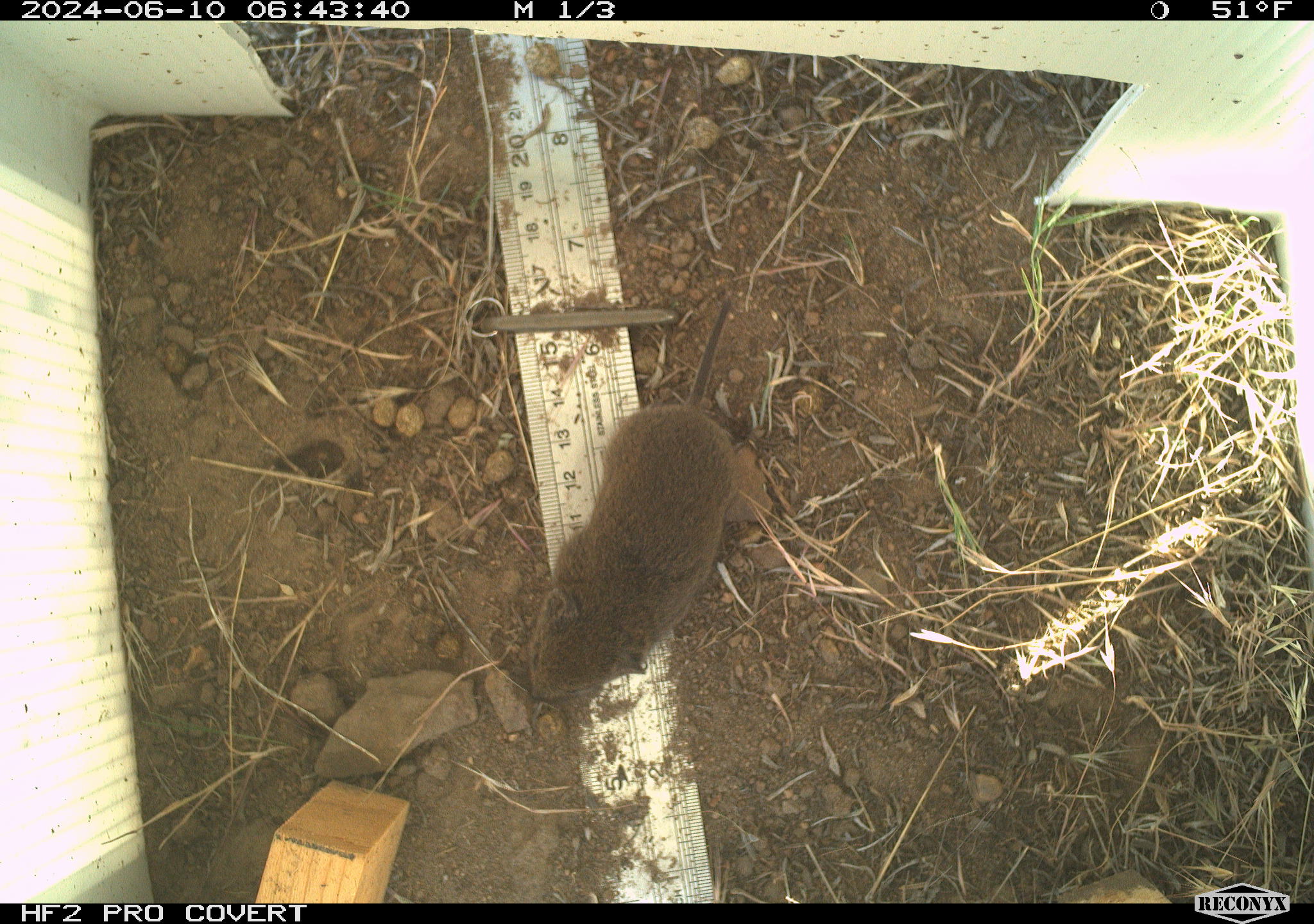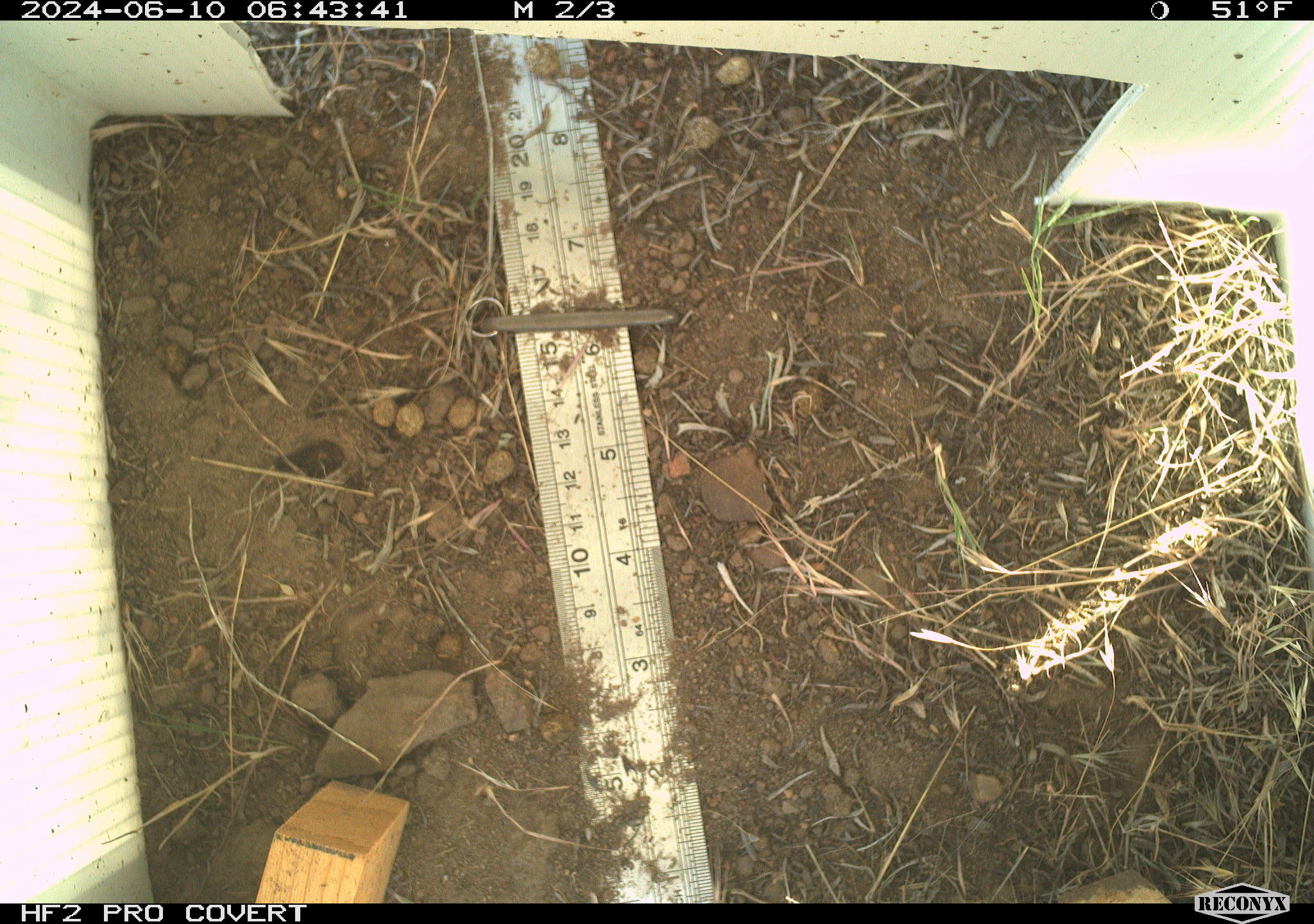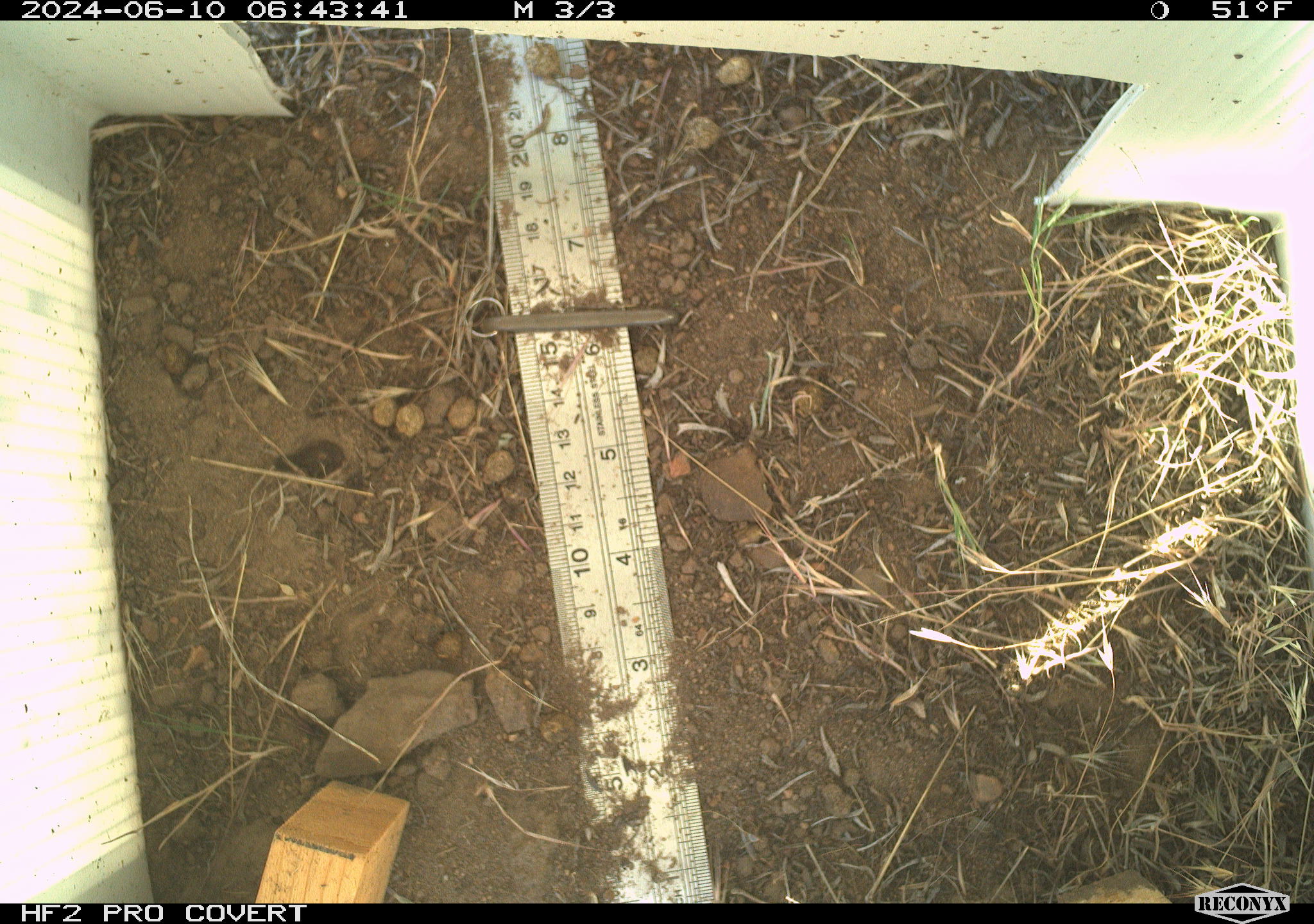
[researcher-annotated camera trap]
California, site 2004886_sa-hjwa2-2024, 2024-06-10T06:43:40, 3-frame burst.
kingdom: Animalia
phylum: Chordata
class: Mammalia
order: Rodentia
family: Cricetidae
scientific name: Cricetidae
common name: hamsters, voles, lemmings, and allies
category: cricetidae family